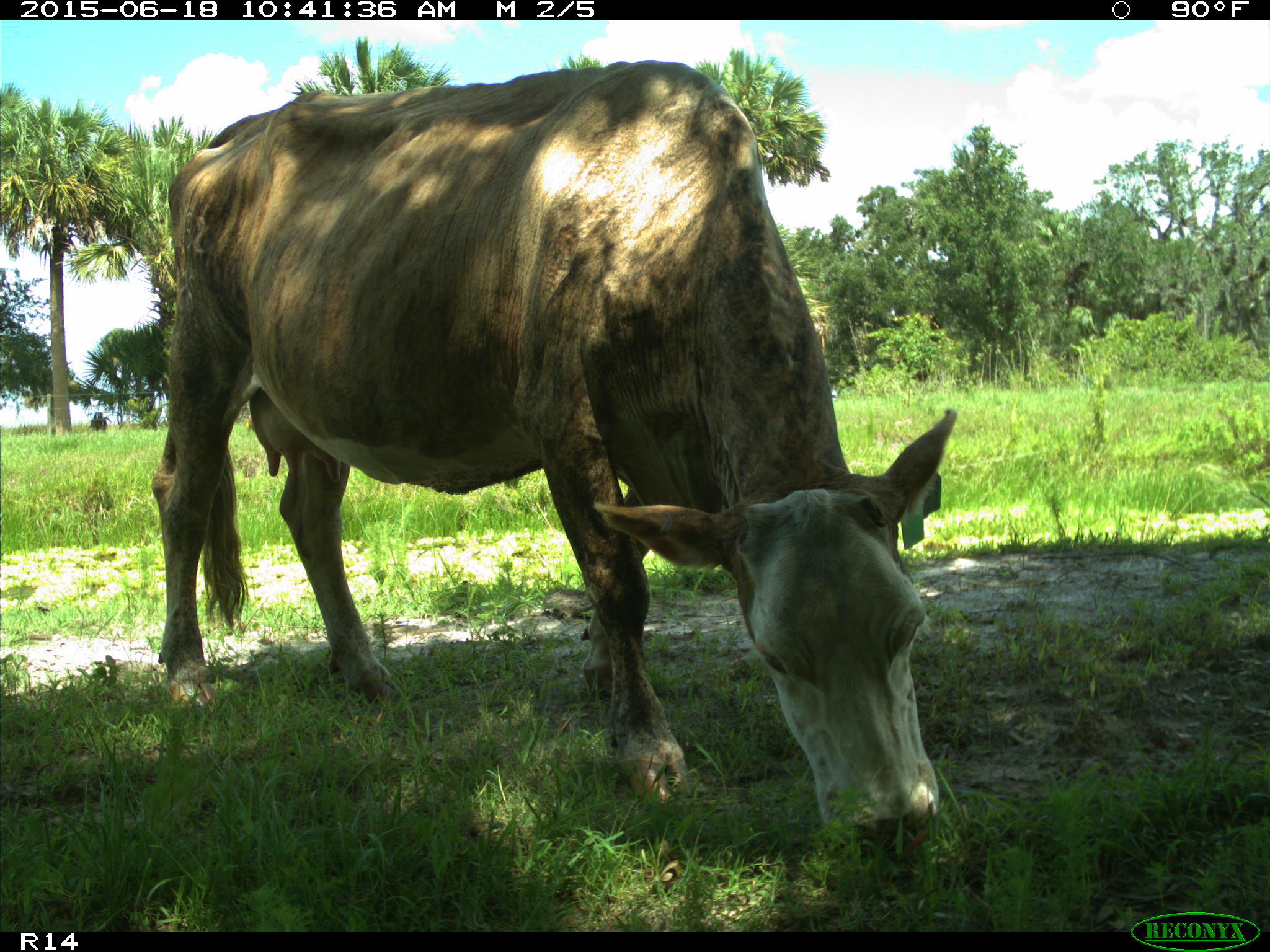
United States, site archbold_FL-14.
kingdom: Animalia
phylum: Chordata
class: Mammalia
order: Artiodactyla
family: Bovidae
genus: Bos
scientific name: Bos taurus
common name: domestic cow